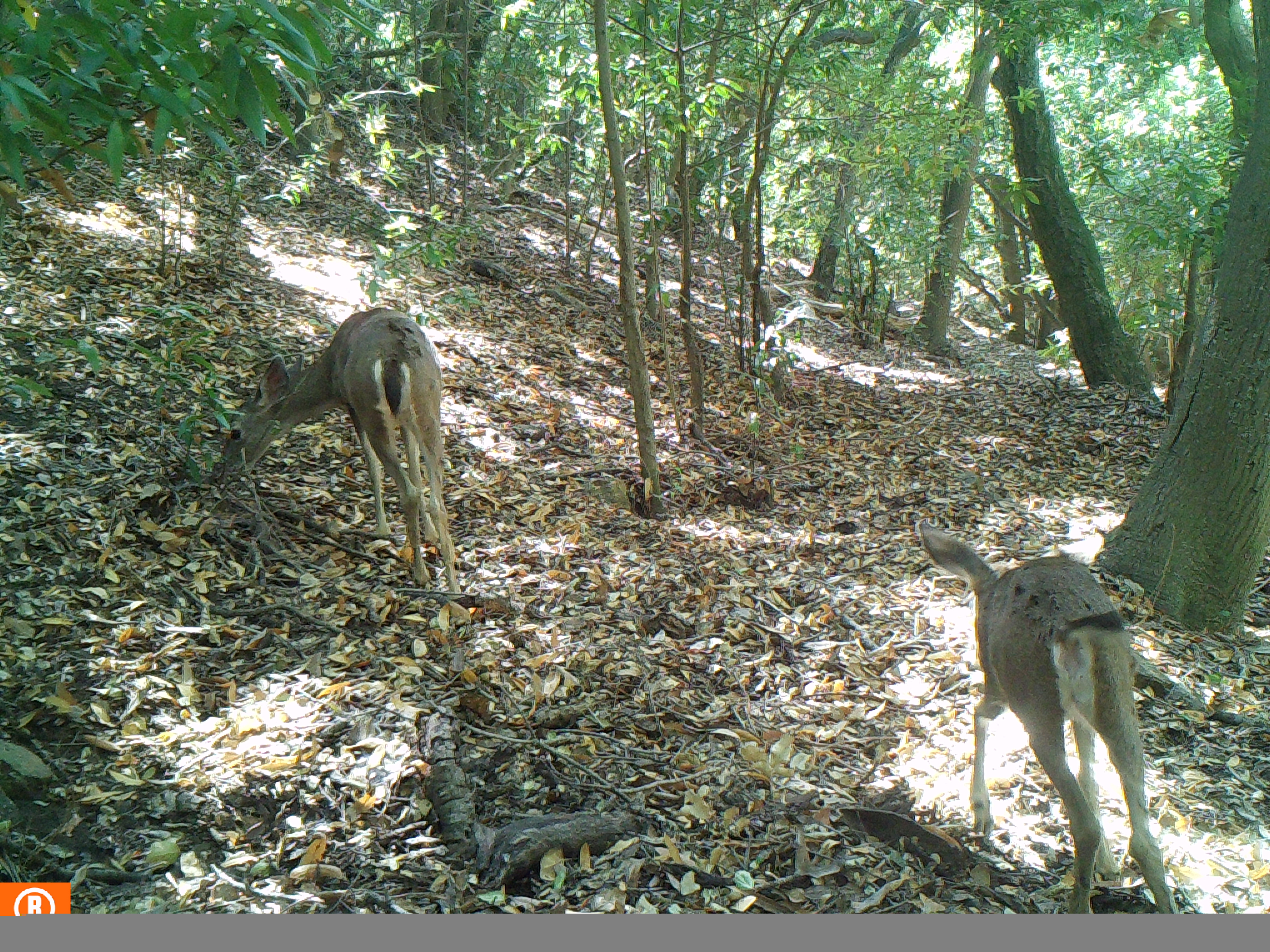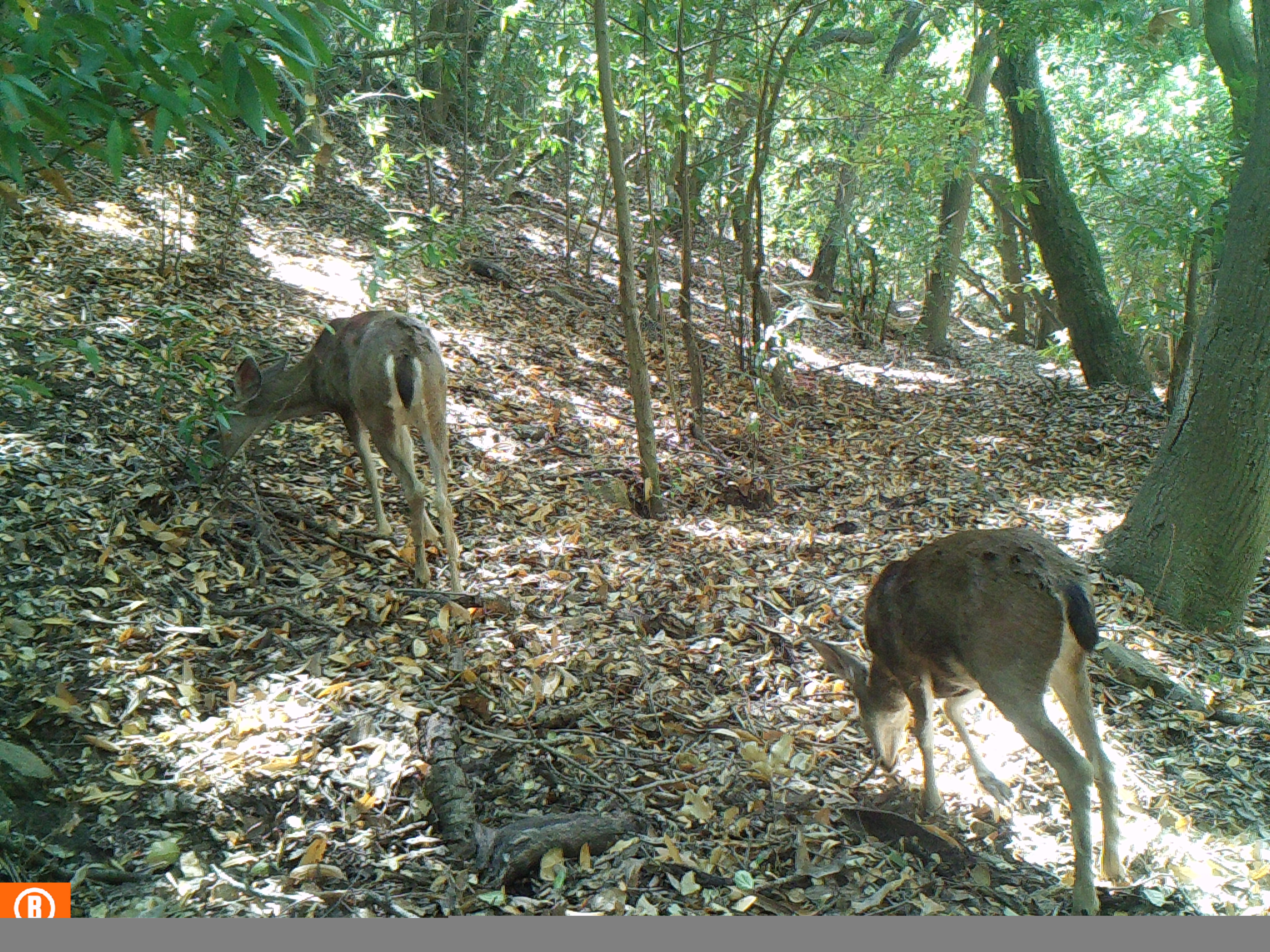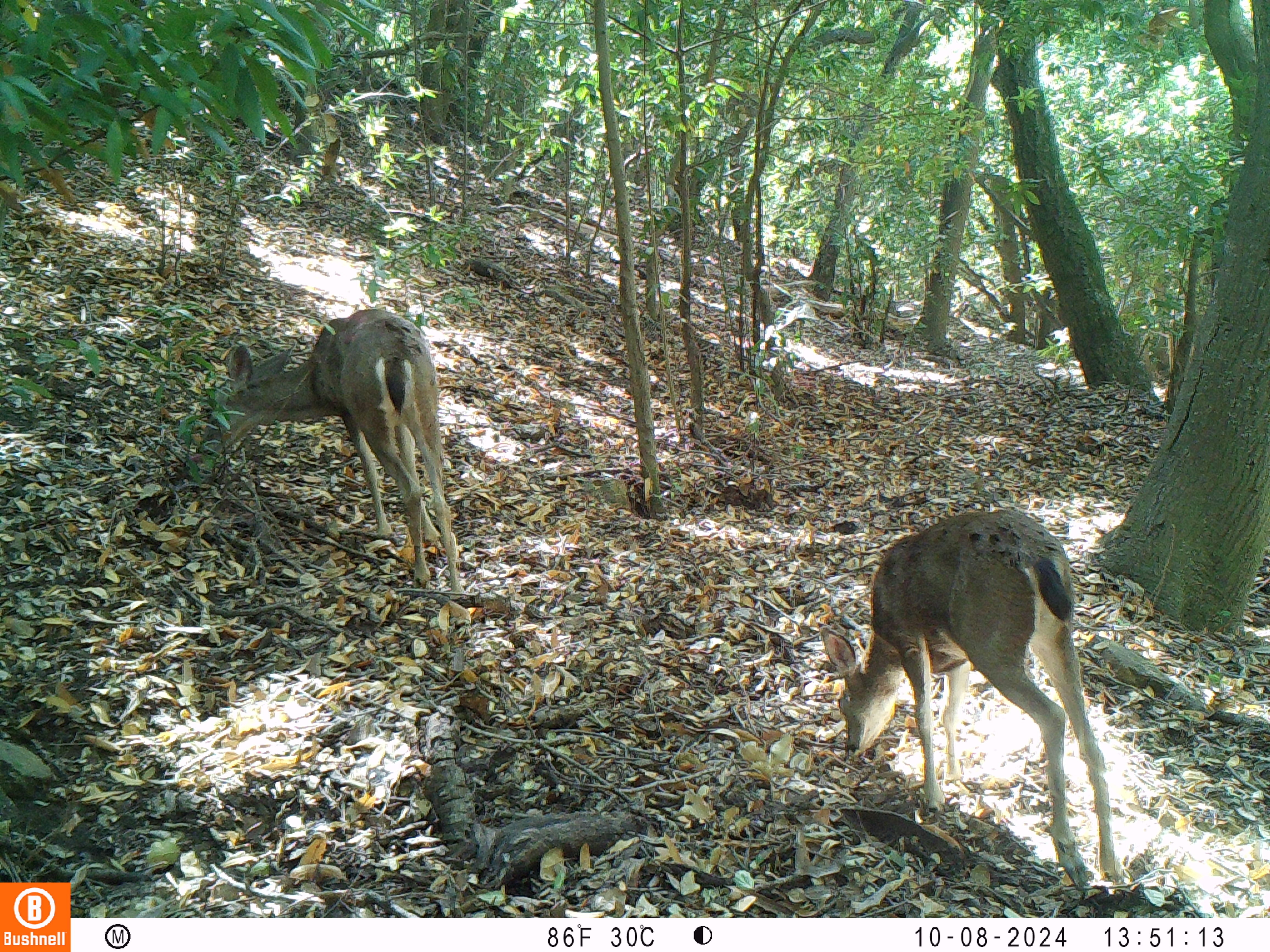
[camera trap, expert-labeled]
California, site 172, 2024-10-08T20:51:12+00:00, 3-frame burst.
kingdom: Animalia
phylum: Chordata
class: Mammalia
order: Artiodactyla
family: Cervidae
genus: Odocoileus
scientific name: Odocoileus hemionus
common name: mule deer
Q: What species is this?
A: Mule deer (Odocoileus hemionus).